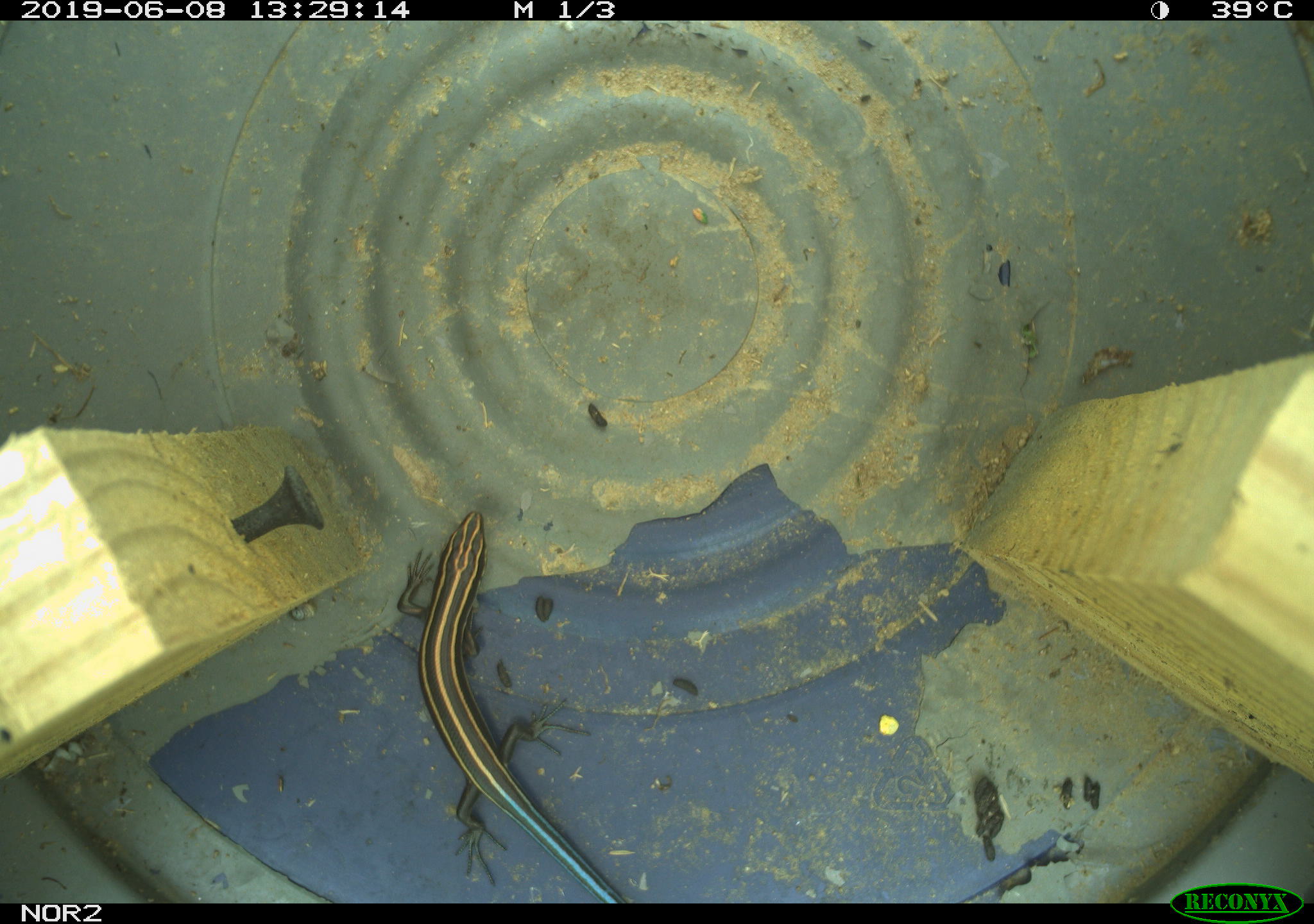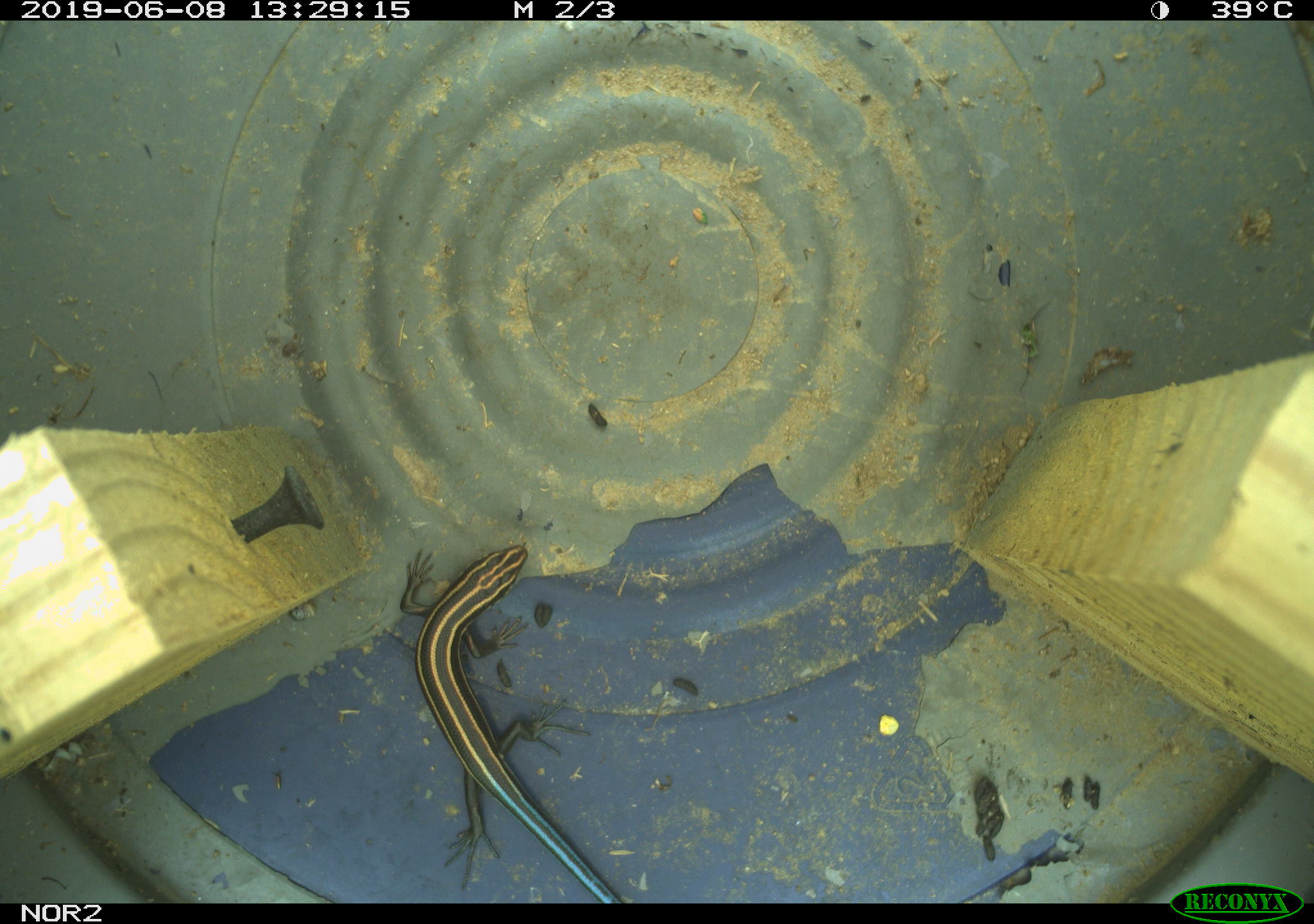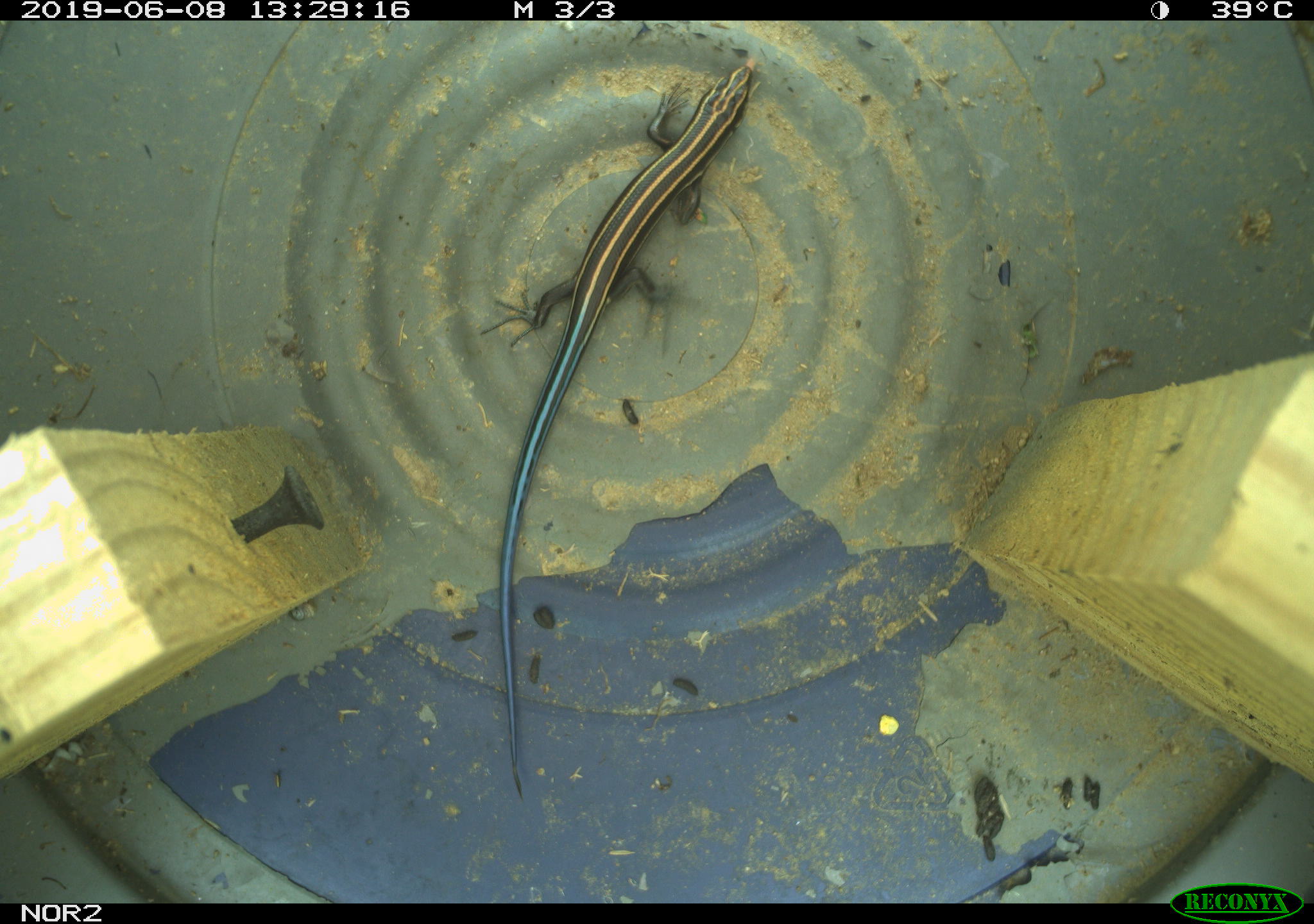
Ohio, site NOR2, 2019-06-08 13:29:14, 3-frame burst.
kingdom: Animalia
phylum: Chordata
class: Reptilia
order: Squamata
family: Scincidae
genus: Plestiodon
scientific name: Plestiodon fasciatus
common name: common five-lined skink